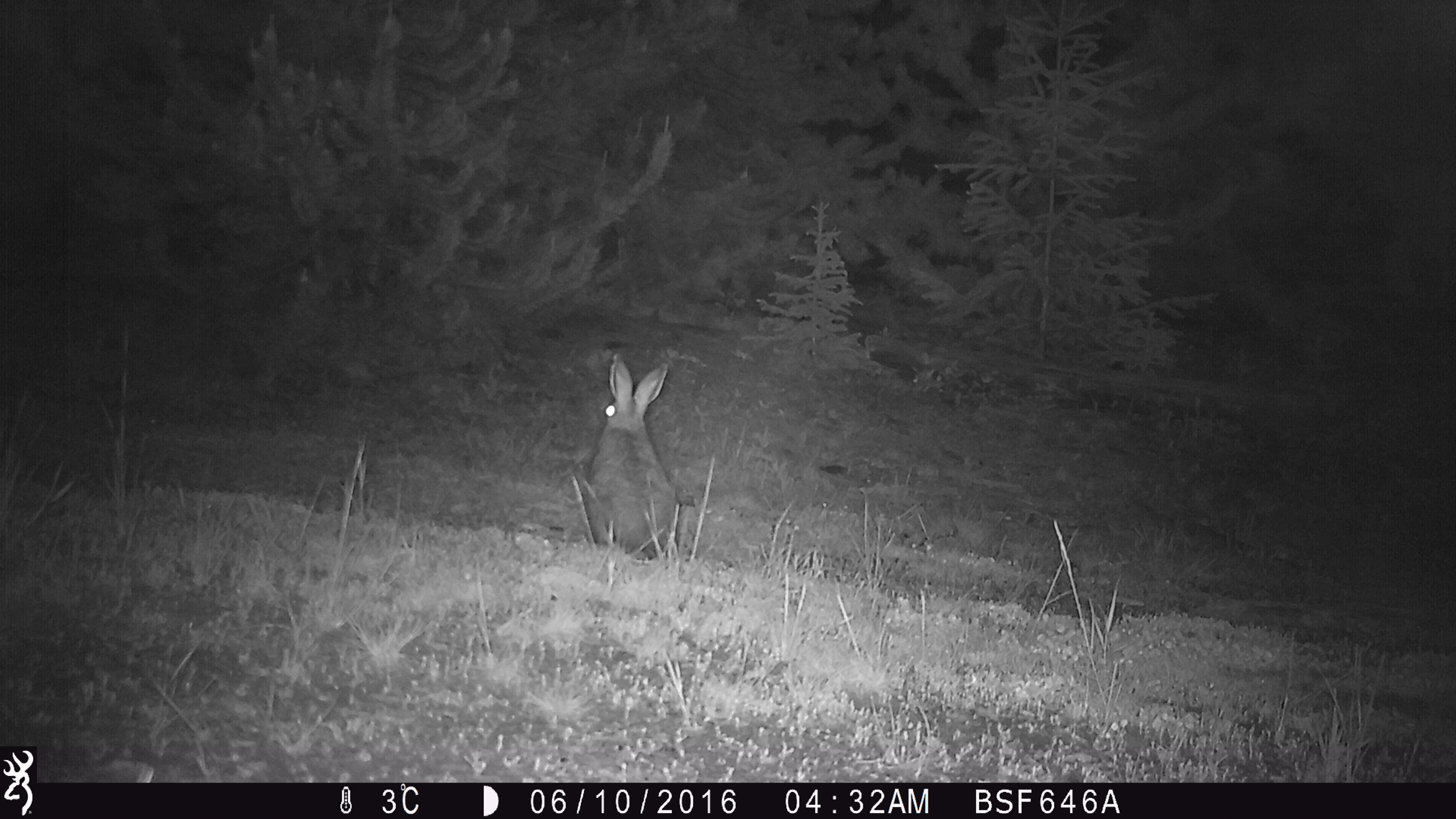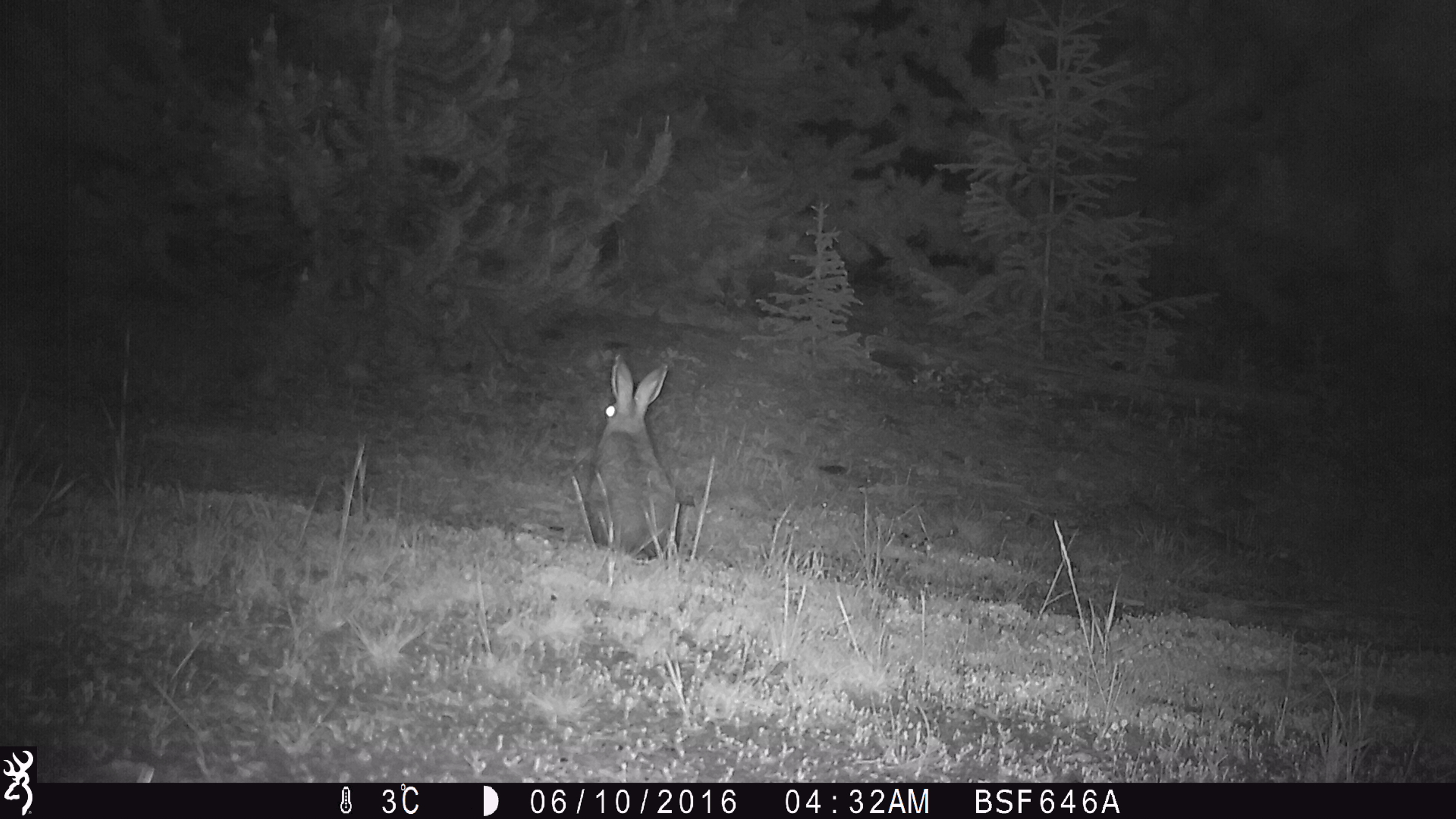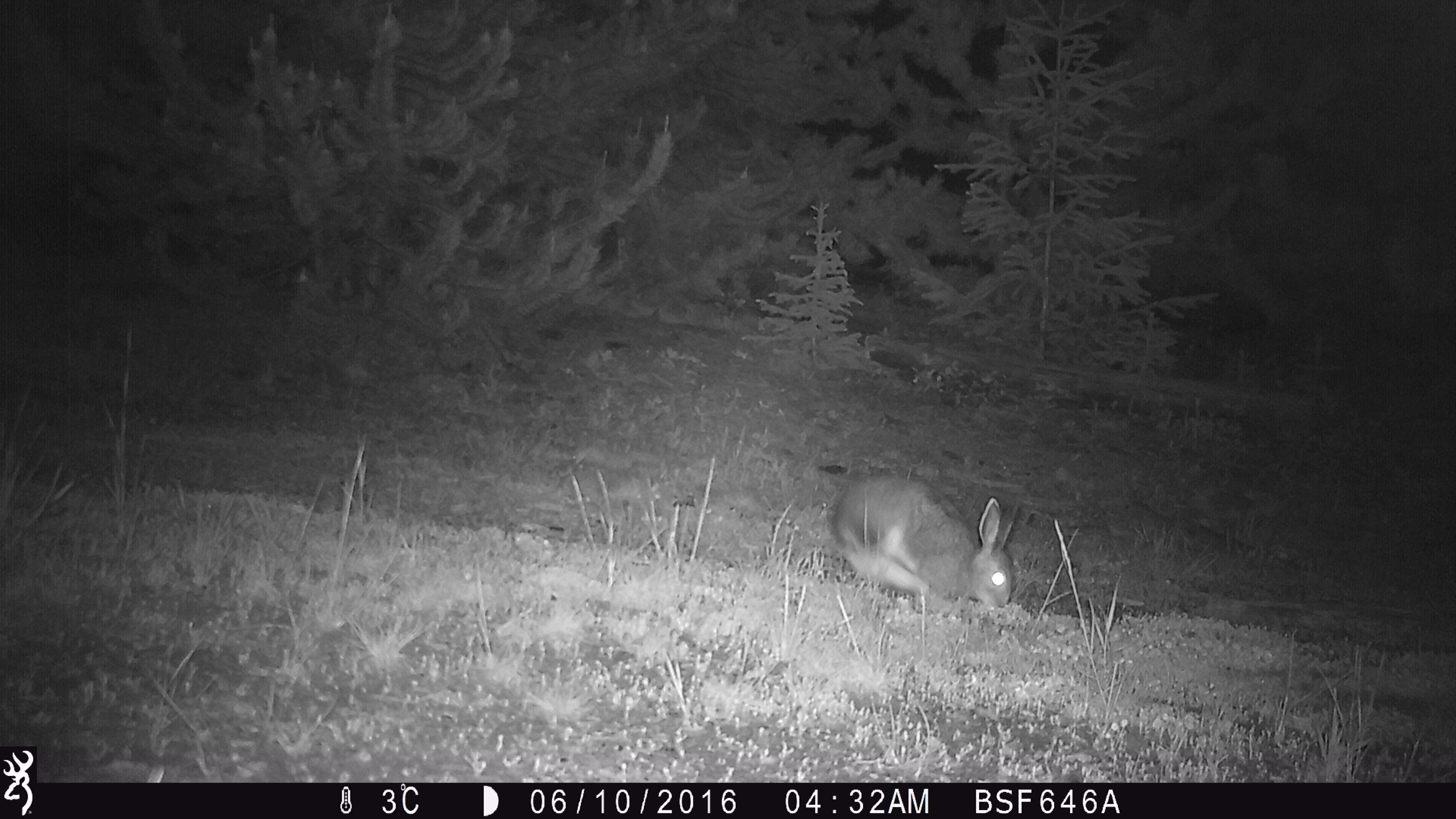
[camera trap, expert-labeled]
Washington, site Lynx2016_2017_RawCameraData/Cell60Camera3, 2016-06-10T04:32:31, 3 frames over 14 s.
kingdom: Animalia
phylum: Chordata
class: Mammalia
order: Lagomorpha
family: Leporidae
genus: Lepus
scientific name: Lepus americanus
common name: snowshoe hare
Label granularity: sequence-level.